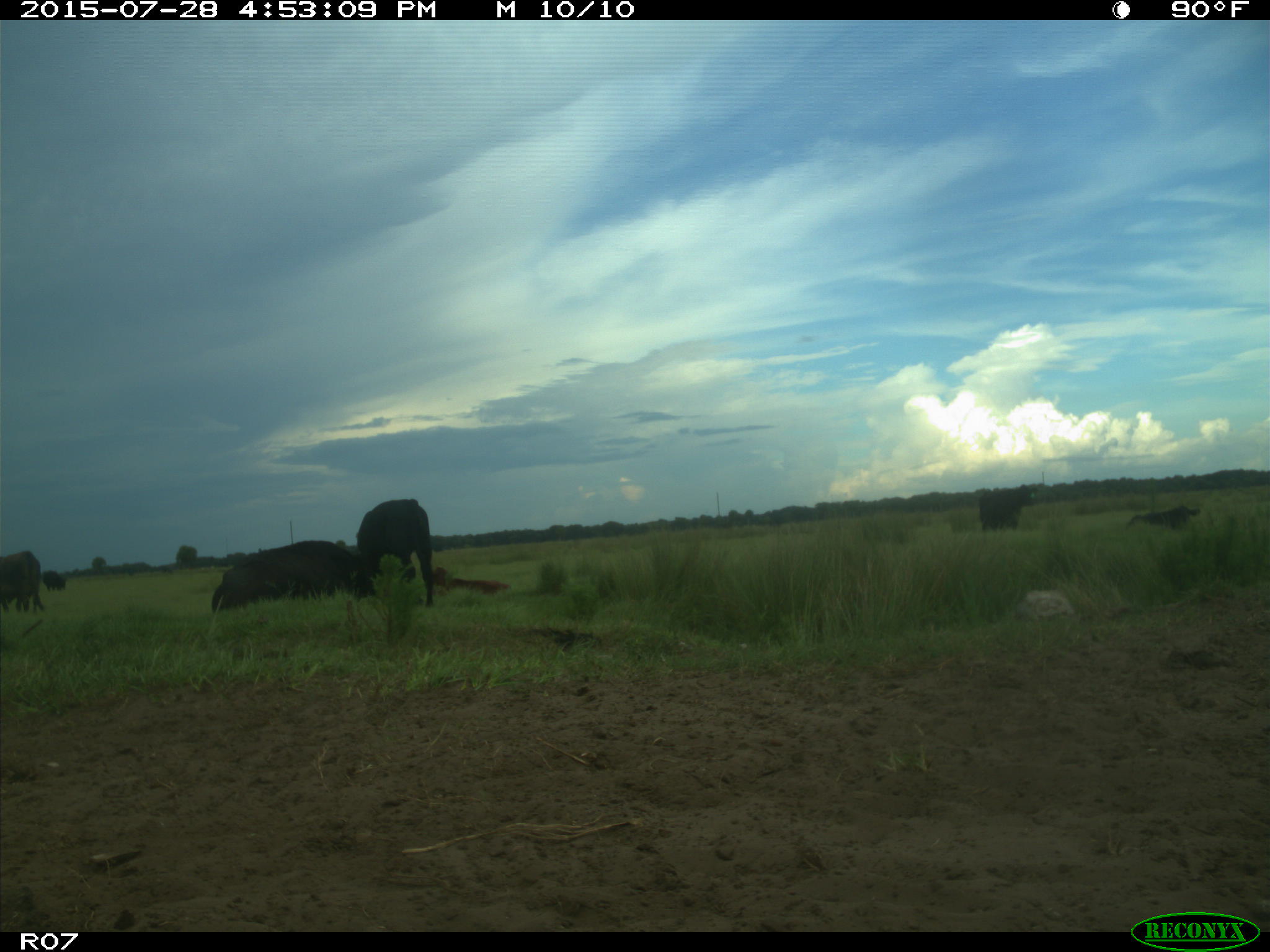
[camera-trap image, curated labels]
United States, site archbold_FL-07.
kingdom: Animalia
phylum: Chordata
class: Mammalia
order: Artiodactyla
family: Bovidae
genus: Bos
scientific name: Bos taurus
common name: domestic cow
Bos taurus (domestic cow).